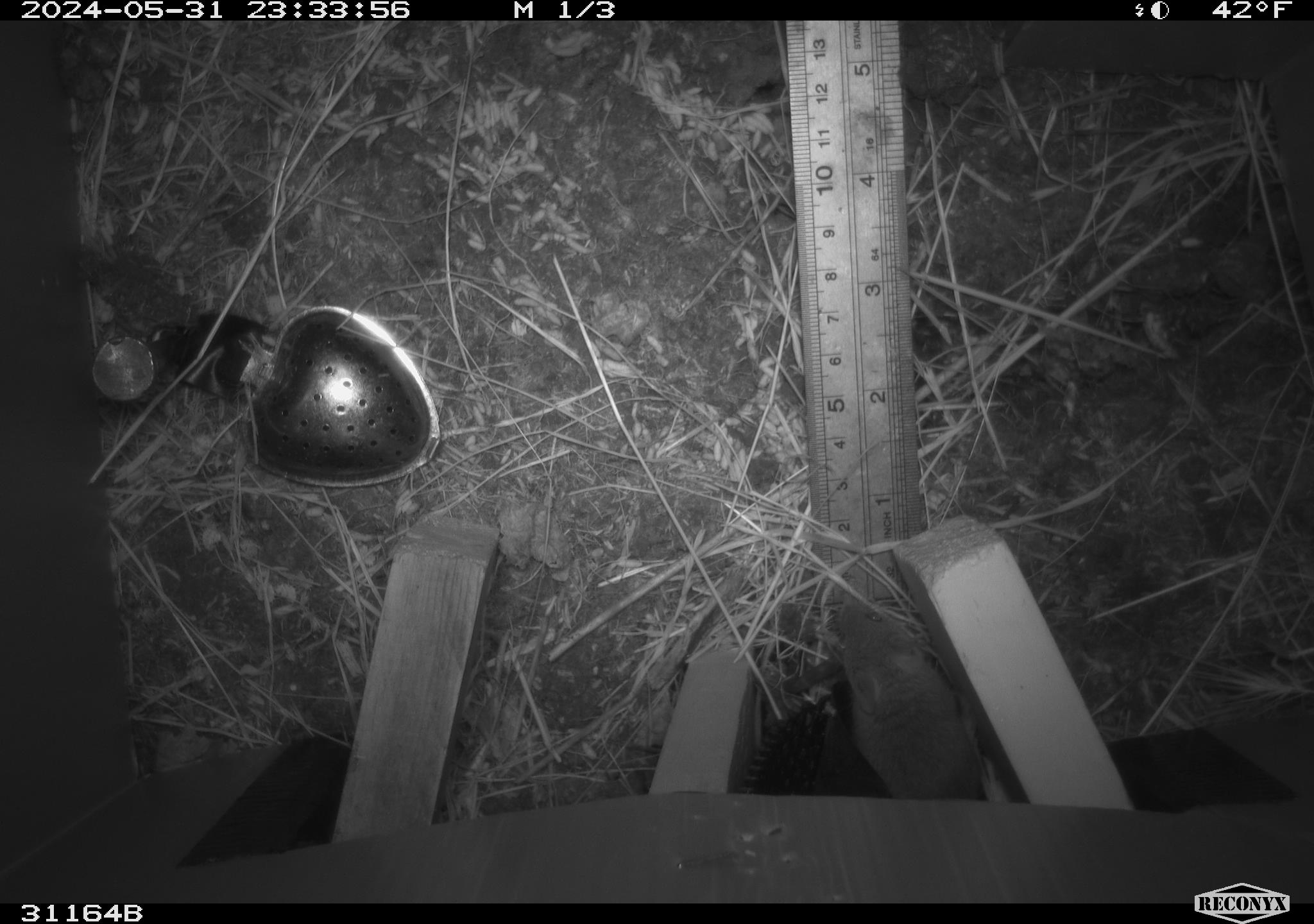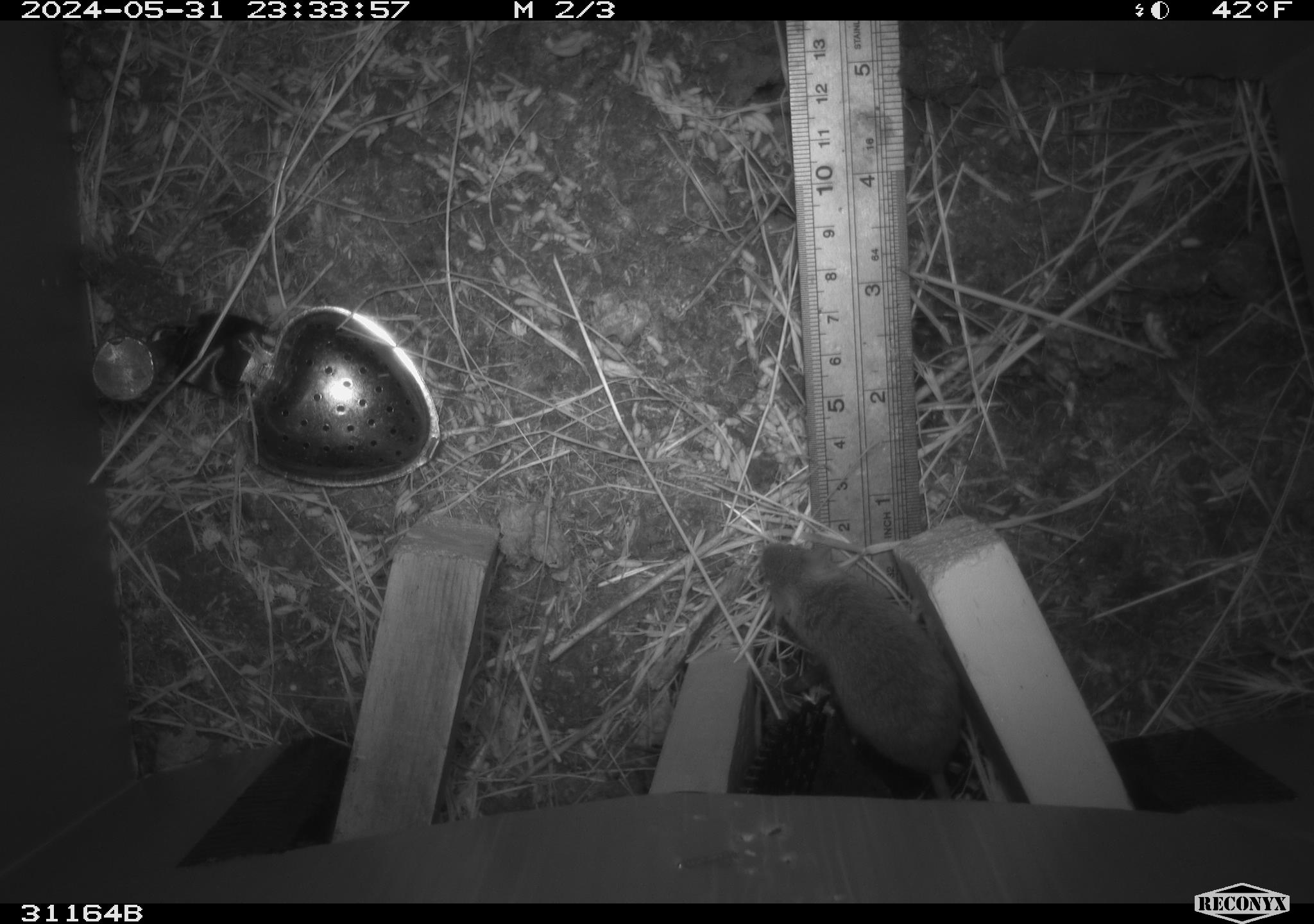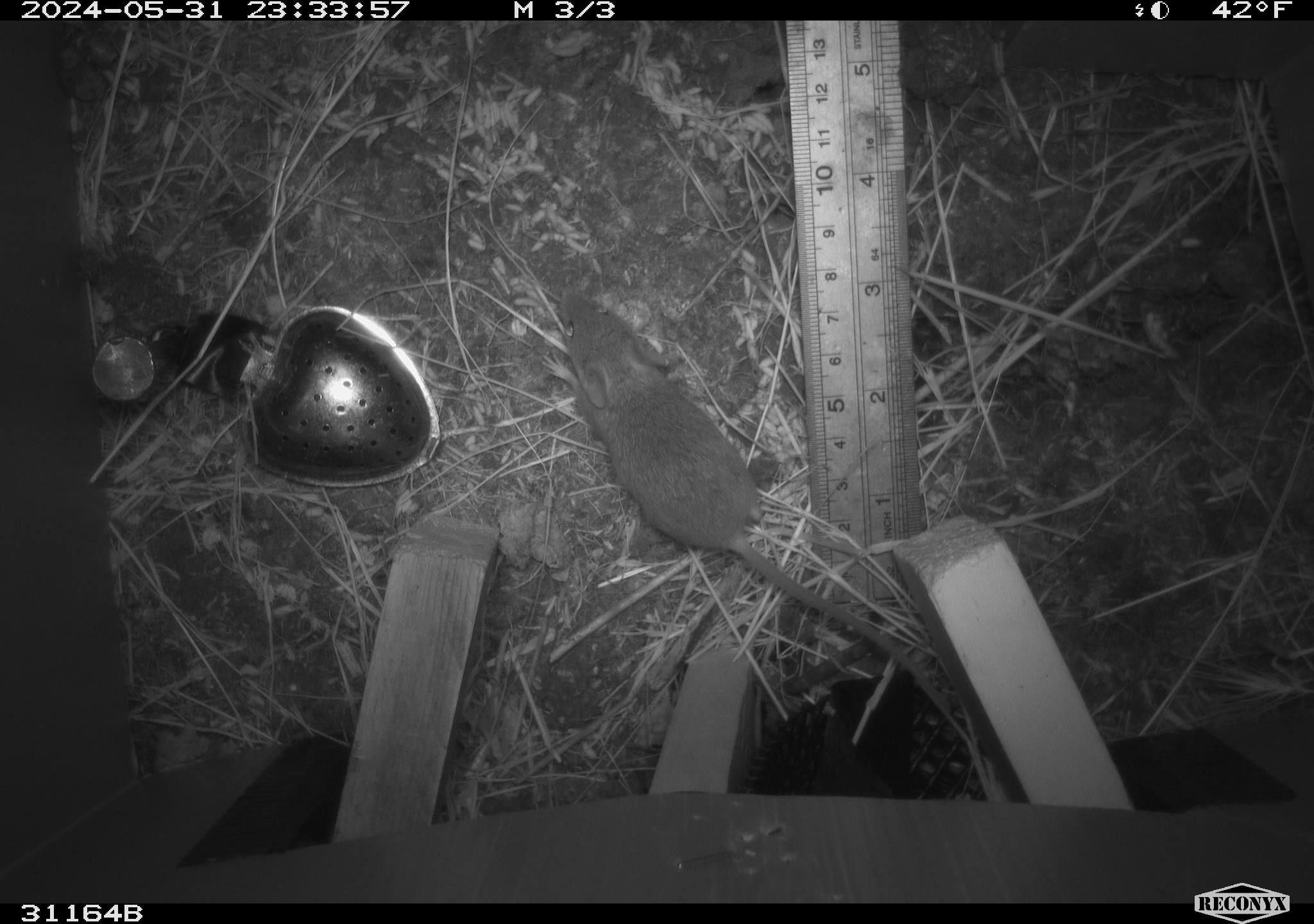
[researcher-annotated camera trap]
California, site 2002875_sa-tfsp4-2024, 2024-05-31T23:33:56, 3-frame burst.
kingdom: Animalia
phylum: Chordata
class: Mammalia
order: Rodentia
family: Muridae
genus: Mus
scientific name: Mus musculus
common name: house mouse